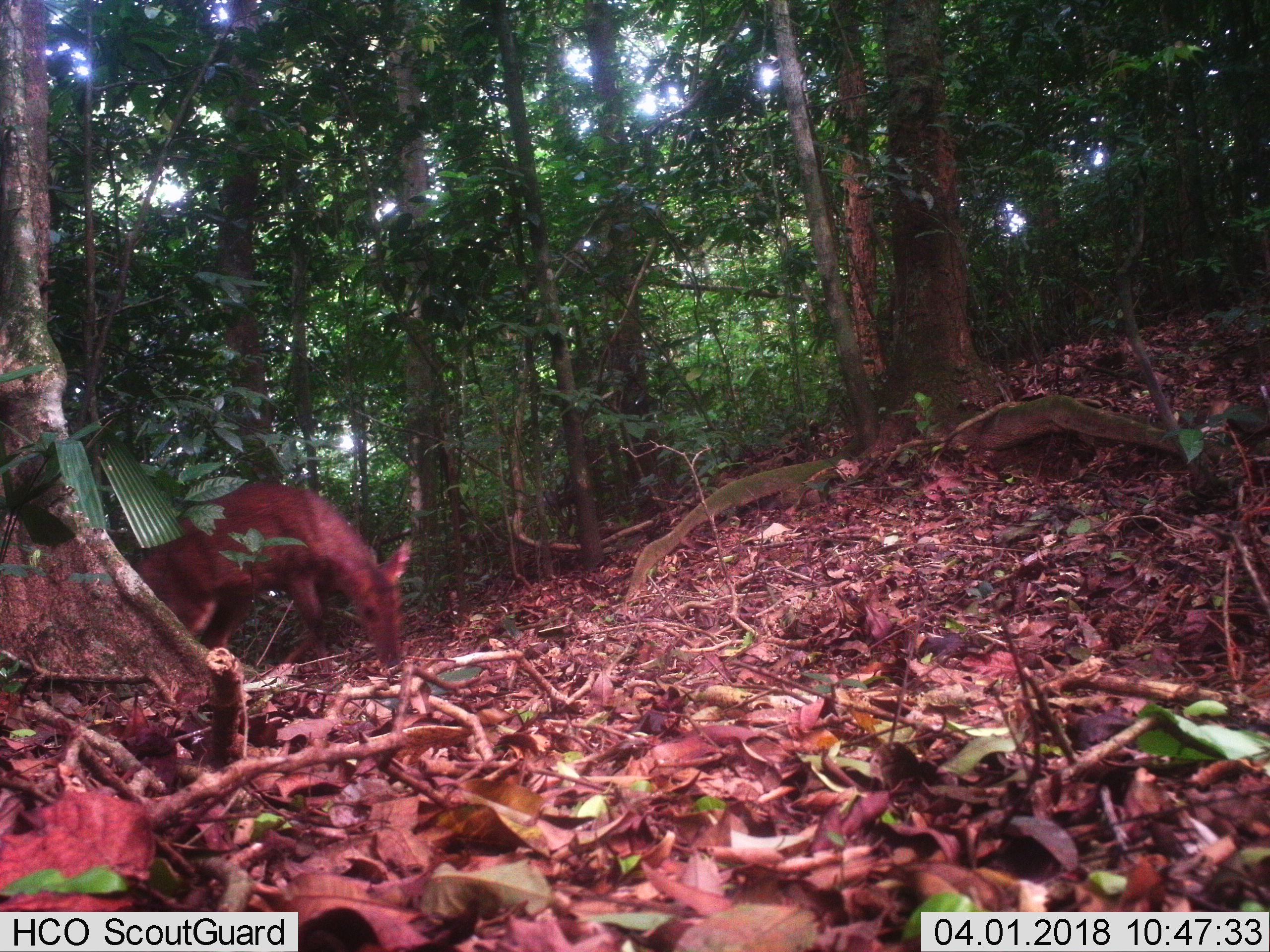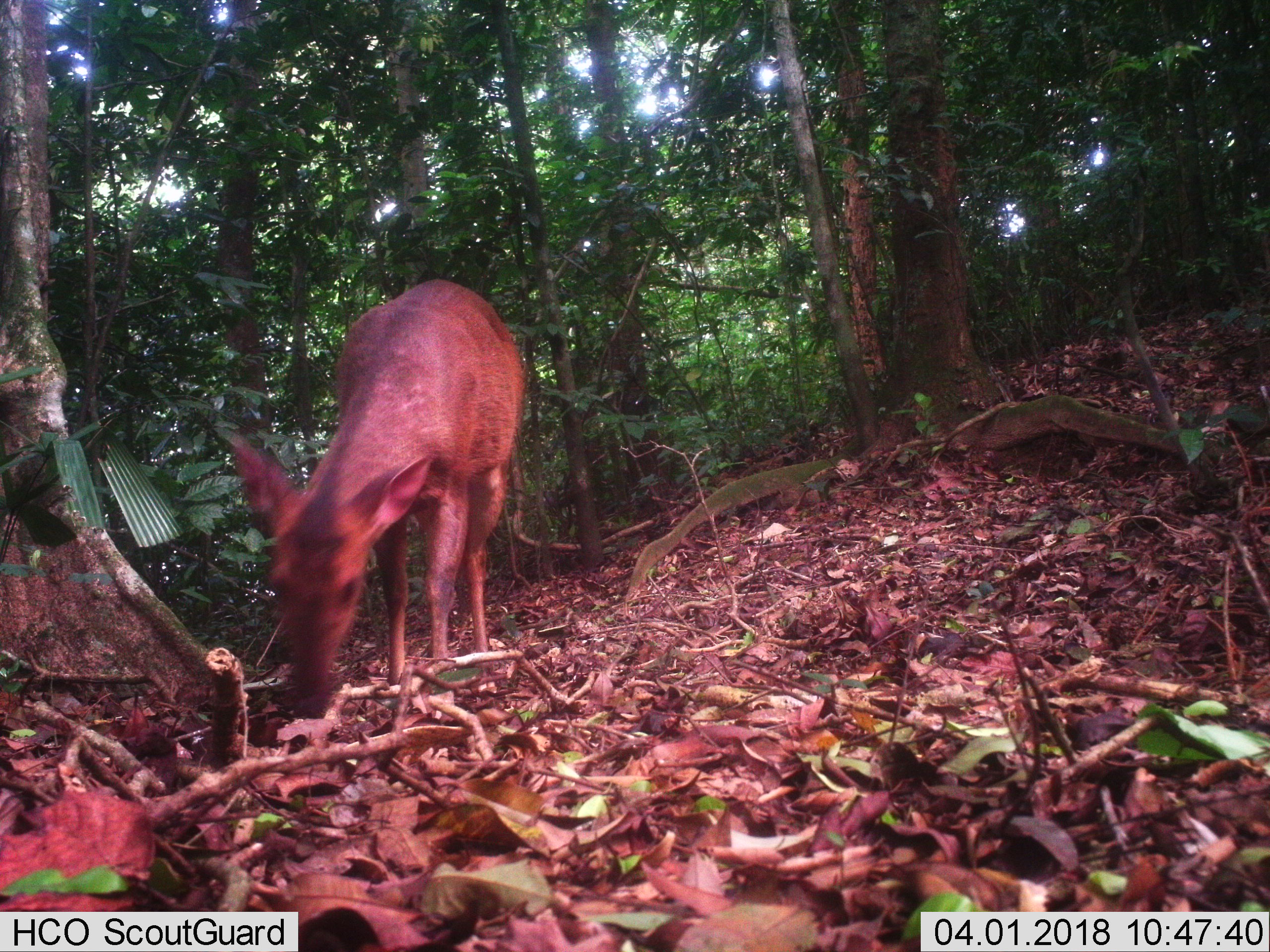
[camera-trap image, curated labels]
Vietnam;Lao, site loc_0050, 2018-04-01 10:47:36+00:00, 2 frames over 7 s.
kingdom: Animalia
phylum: Chordata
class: Mammalia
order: Artiodactyla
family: Cervidae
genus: Muntiacus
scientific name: Muntiacus vuquangensis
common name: large-antlered muntjac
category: large antlered muntjac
Large antlered muntjac (large-antlered muntjac) (Muntiacus vuquangensis). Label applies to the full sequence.